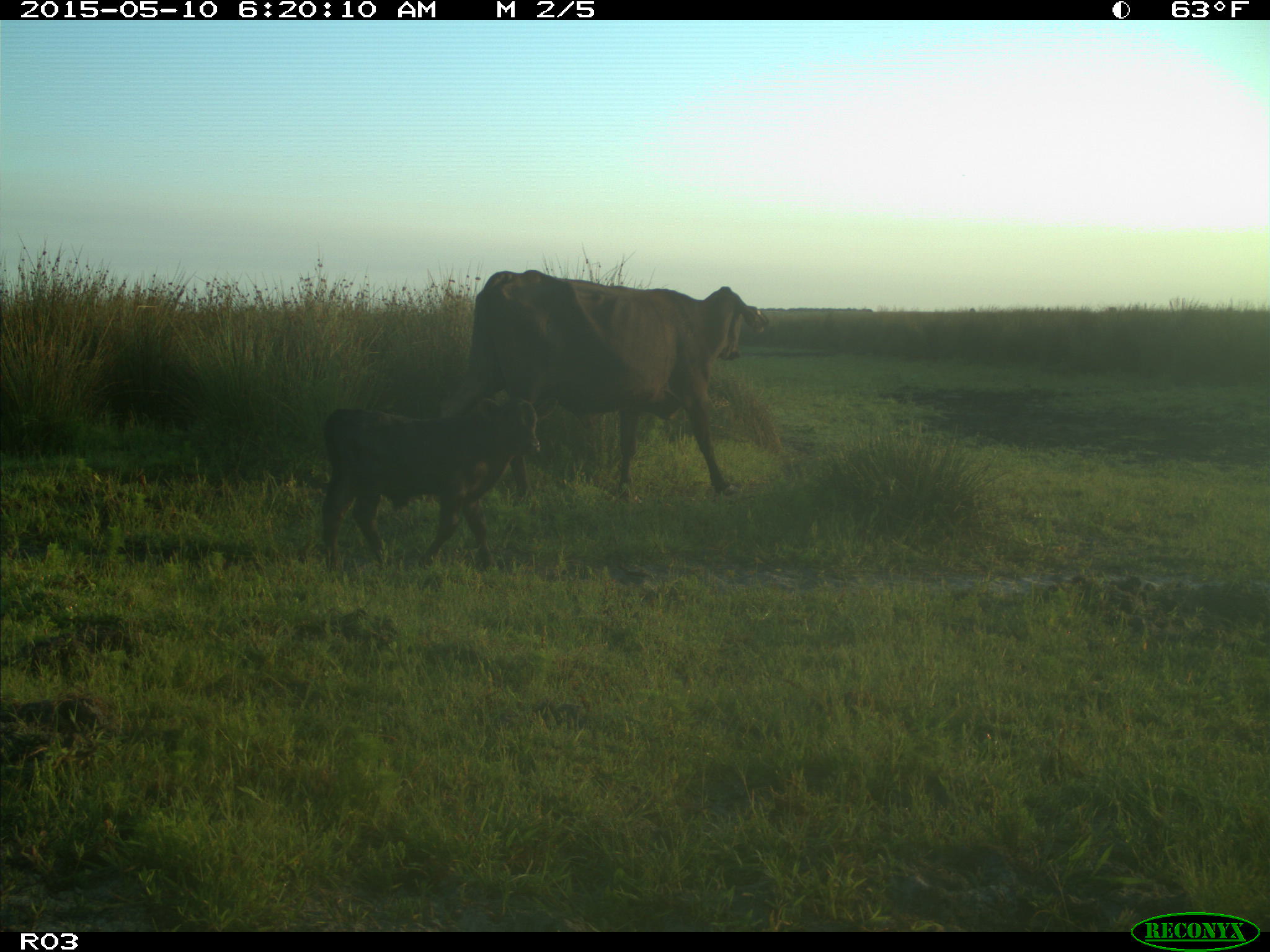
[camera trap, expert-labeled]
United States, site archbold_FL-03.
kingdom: Animalia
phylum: Chordata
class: Mammalia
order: Artiodactyla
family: Bovidae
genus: Bos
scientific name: Bos taurus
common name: domestic cow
Bos taurus (domestic cow).